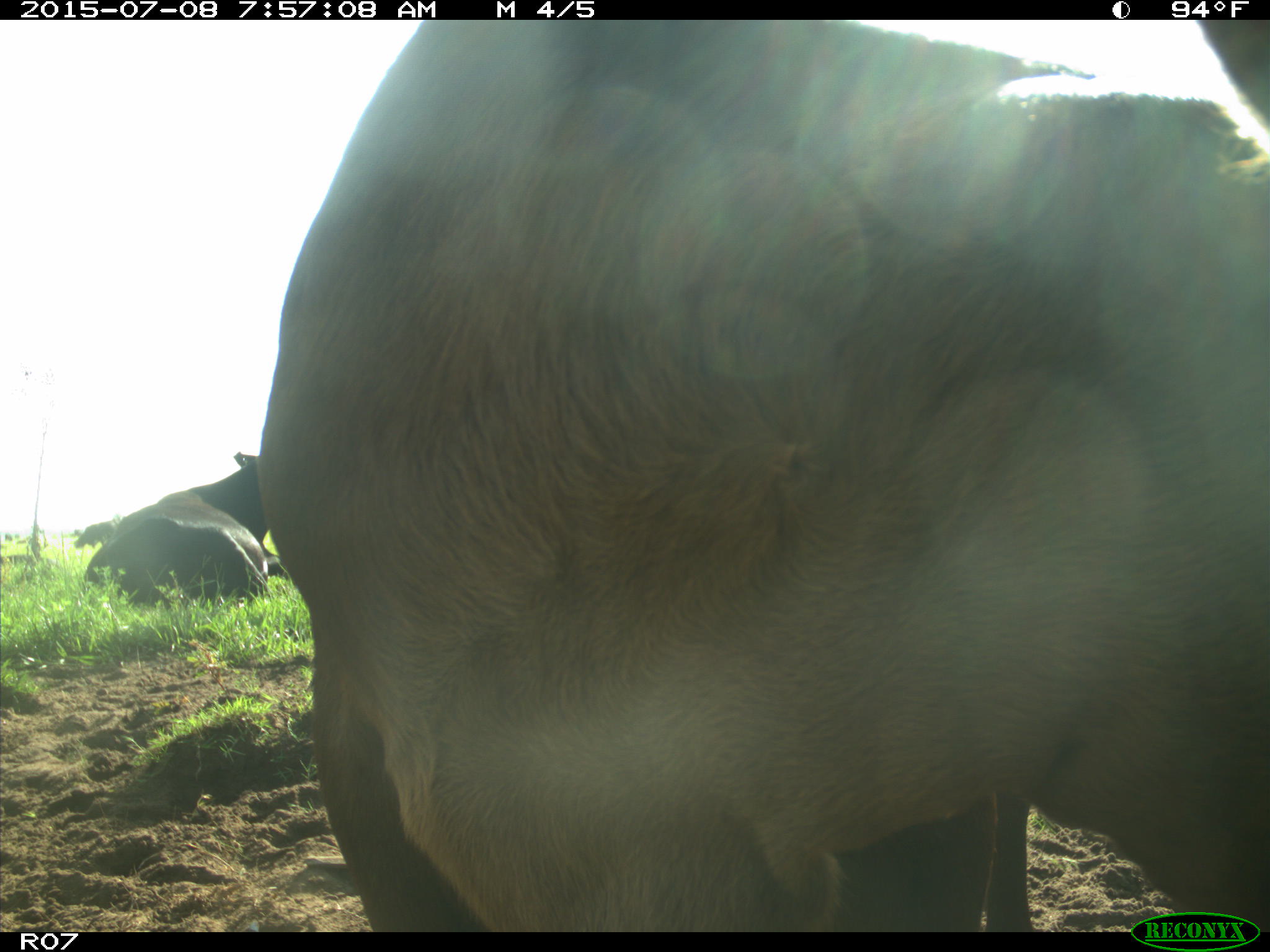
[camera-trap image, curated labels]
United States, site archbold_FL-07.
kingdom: Animalia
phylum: Chordata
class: Mammalia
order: Artiodactyla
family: Bovidae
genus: Bos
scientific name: Bos taurus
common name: domestic cow